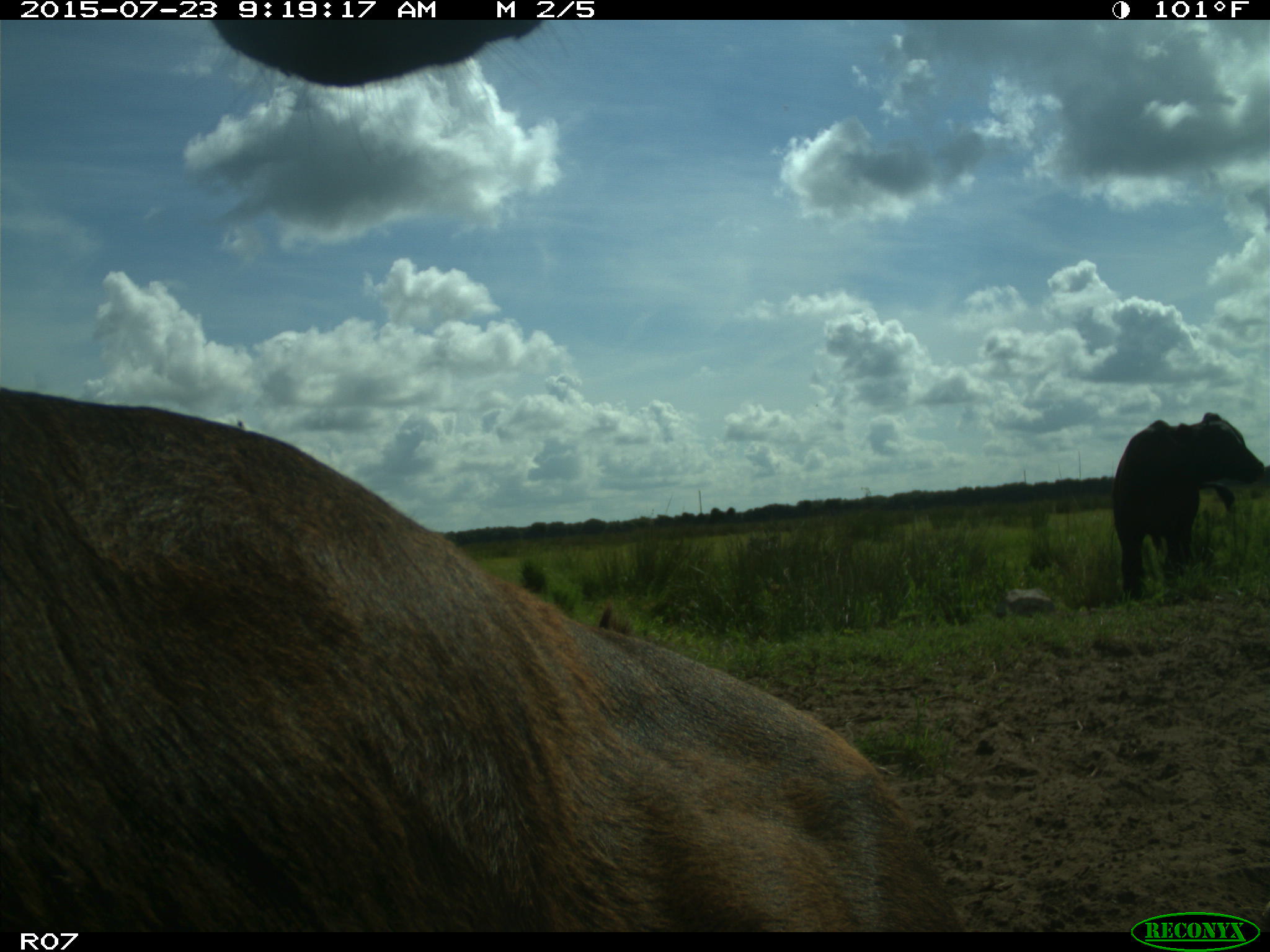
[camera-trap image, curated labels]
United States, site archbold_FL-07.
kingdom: Animalia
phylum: Chordata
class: Mammalia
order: Artiodactyla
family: Bovidae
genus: Bos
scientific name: Bos taurus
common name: domestic cow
Bos taurus (domestic cow).